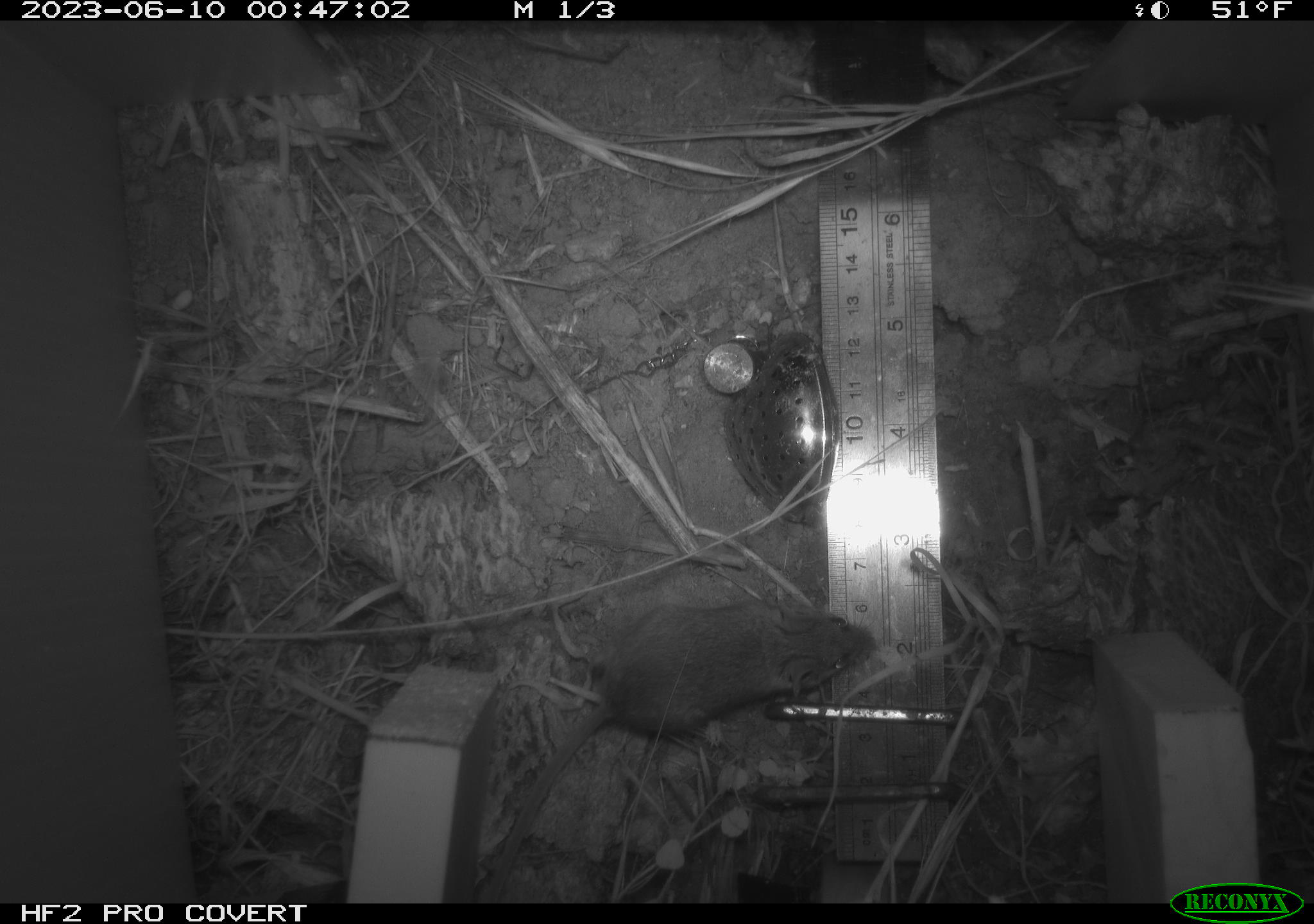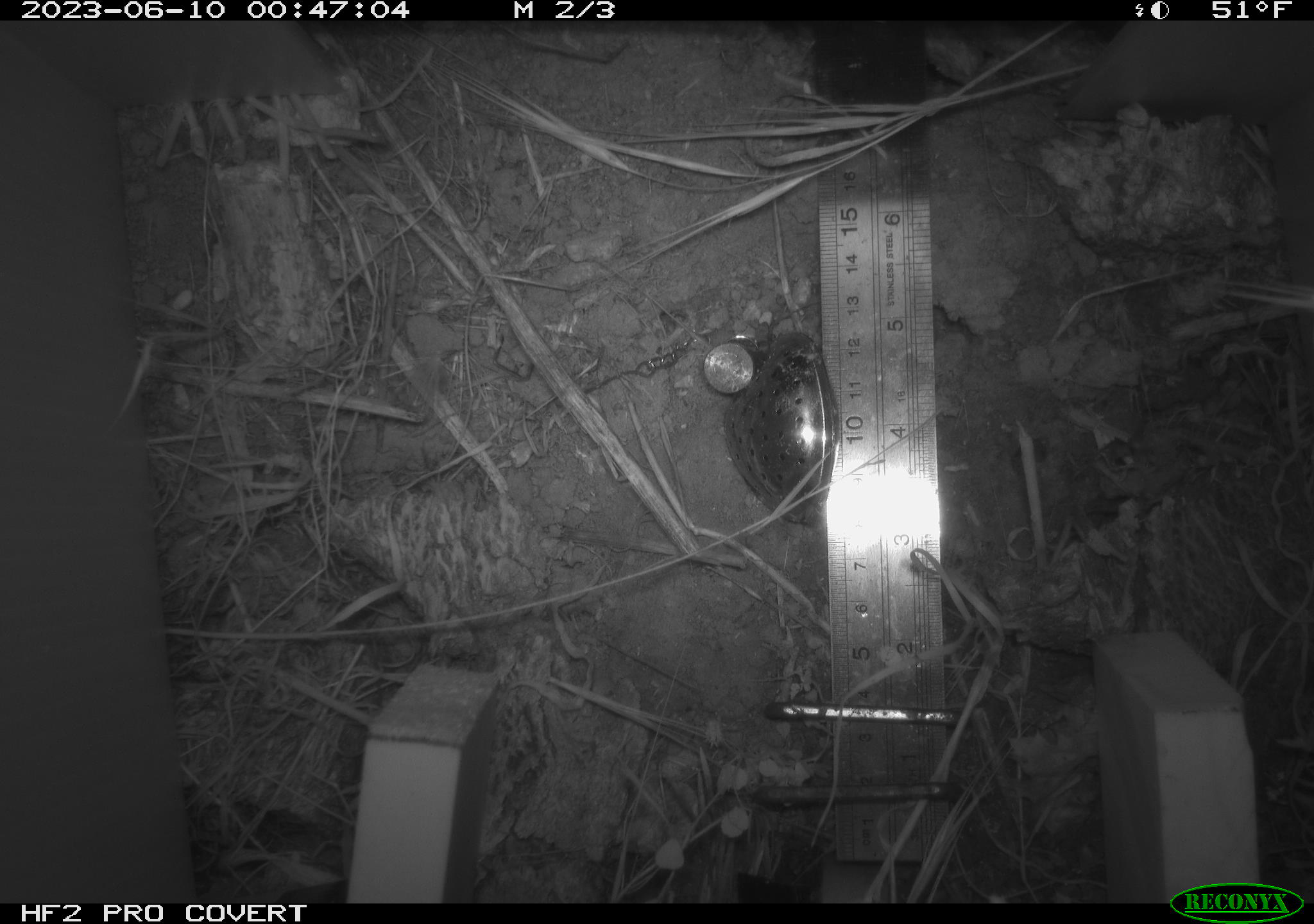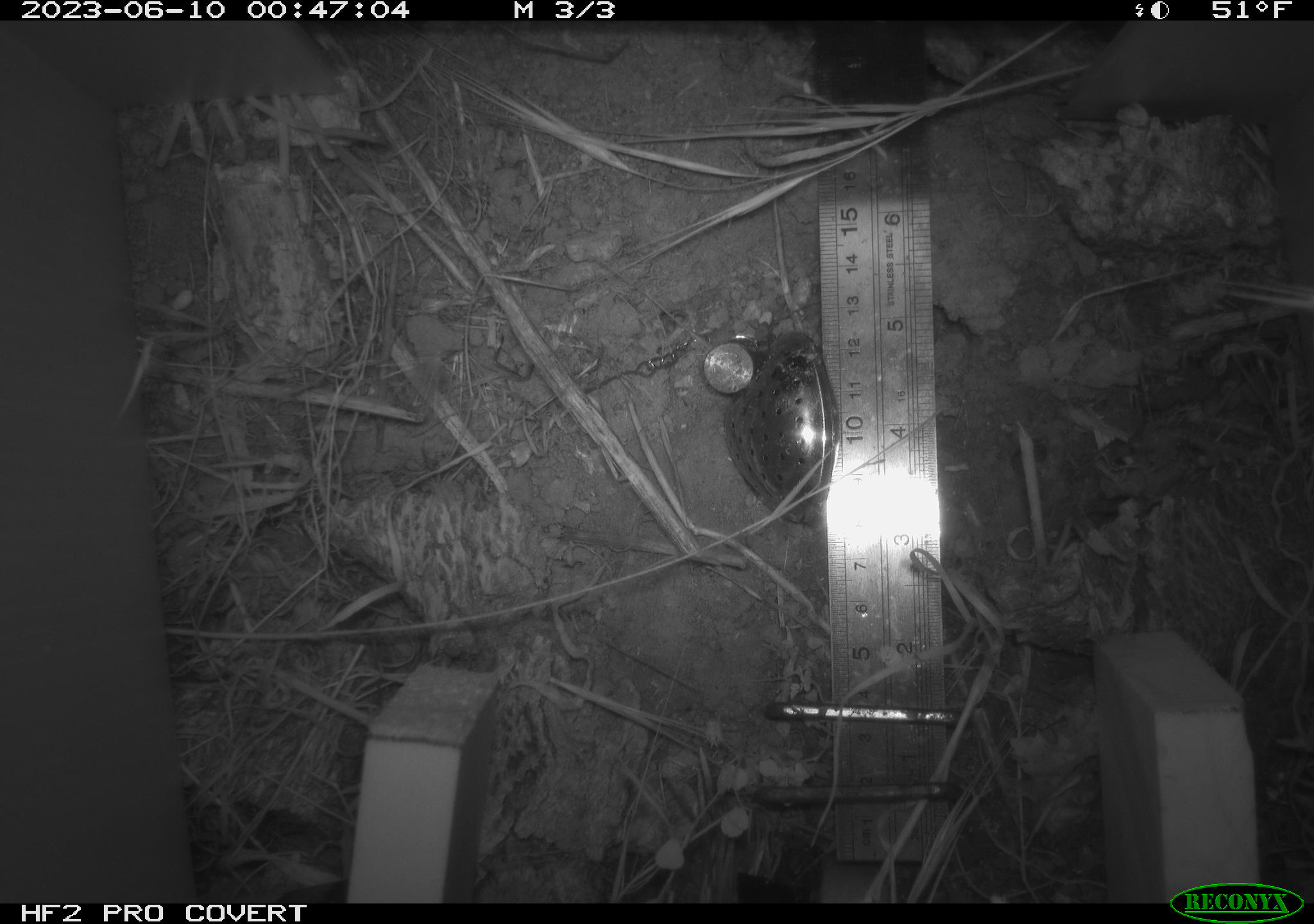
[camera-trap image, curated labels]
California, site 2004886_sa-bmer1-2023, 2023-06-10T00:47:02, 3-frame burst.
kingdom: Animalia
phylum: Chordata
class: Mammalia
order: Rodentia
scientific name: Rodentia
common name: mouse species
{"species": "mouse species (Rodentia)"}